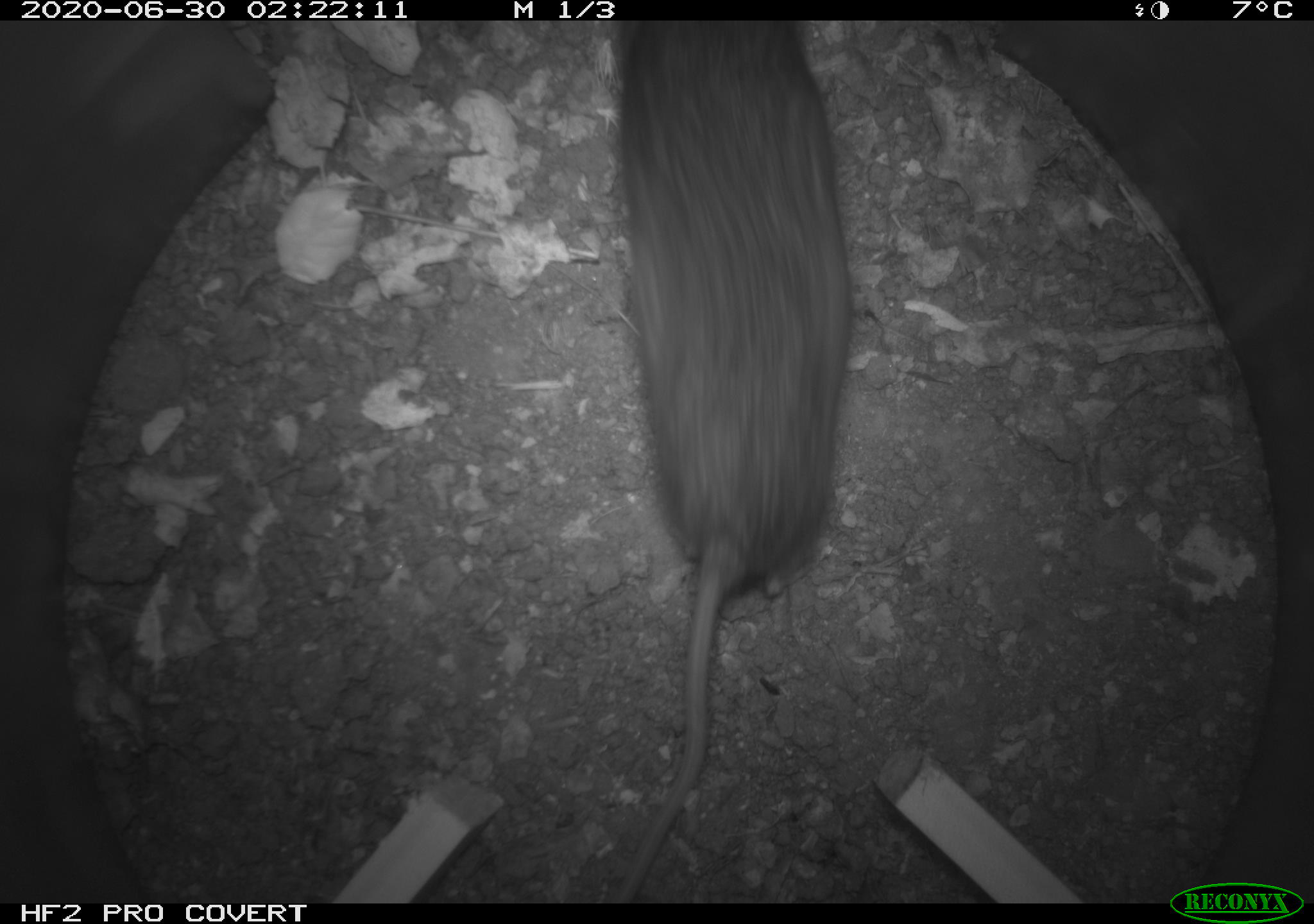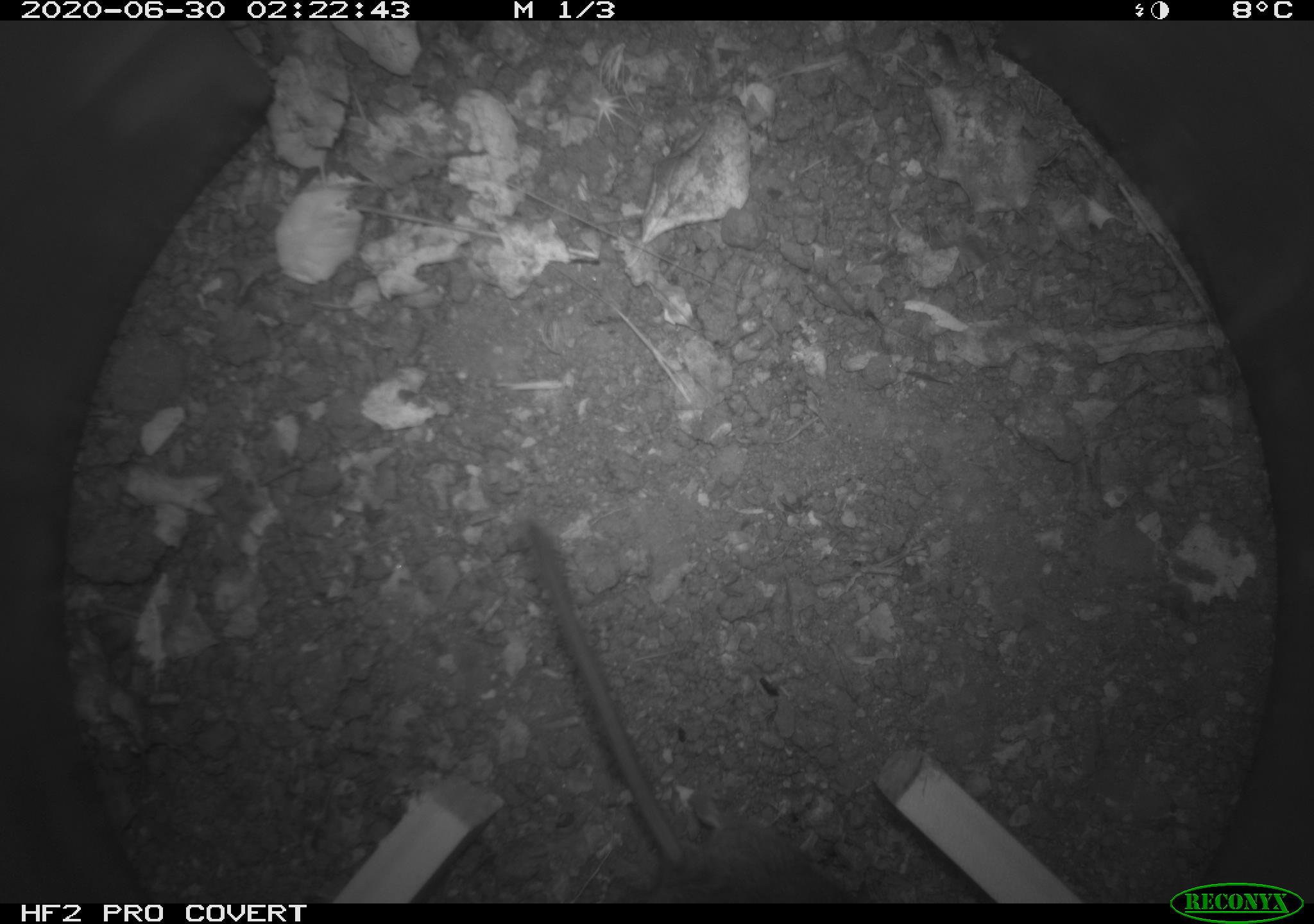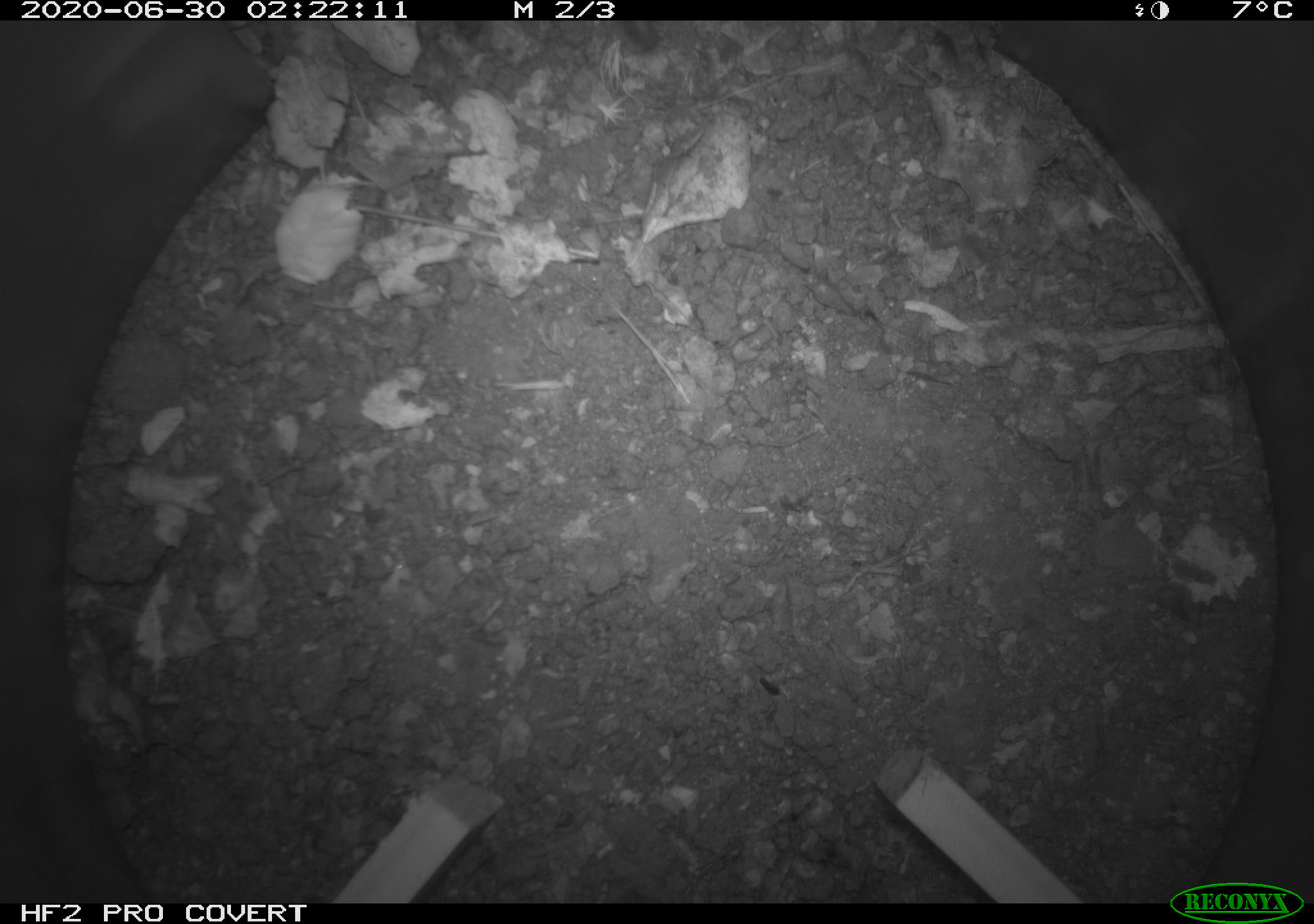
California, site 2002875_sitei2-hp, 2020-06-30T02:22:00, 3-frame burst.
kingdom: Animalia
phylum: Chordata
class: Mammalia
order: Rodentia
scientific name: Rodentia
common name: rodent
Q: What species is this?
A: Rodent (Rodentia).